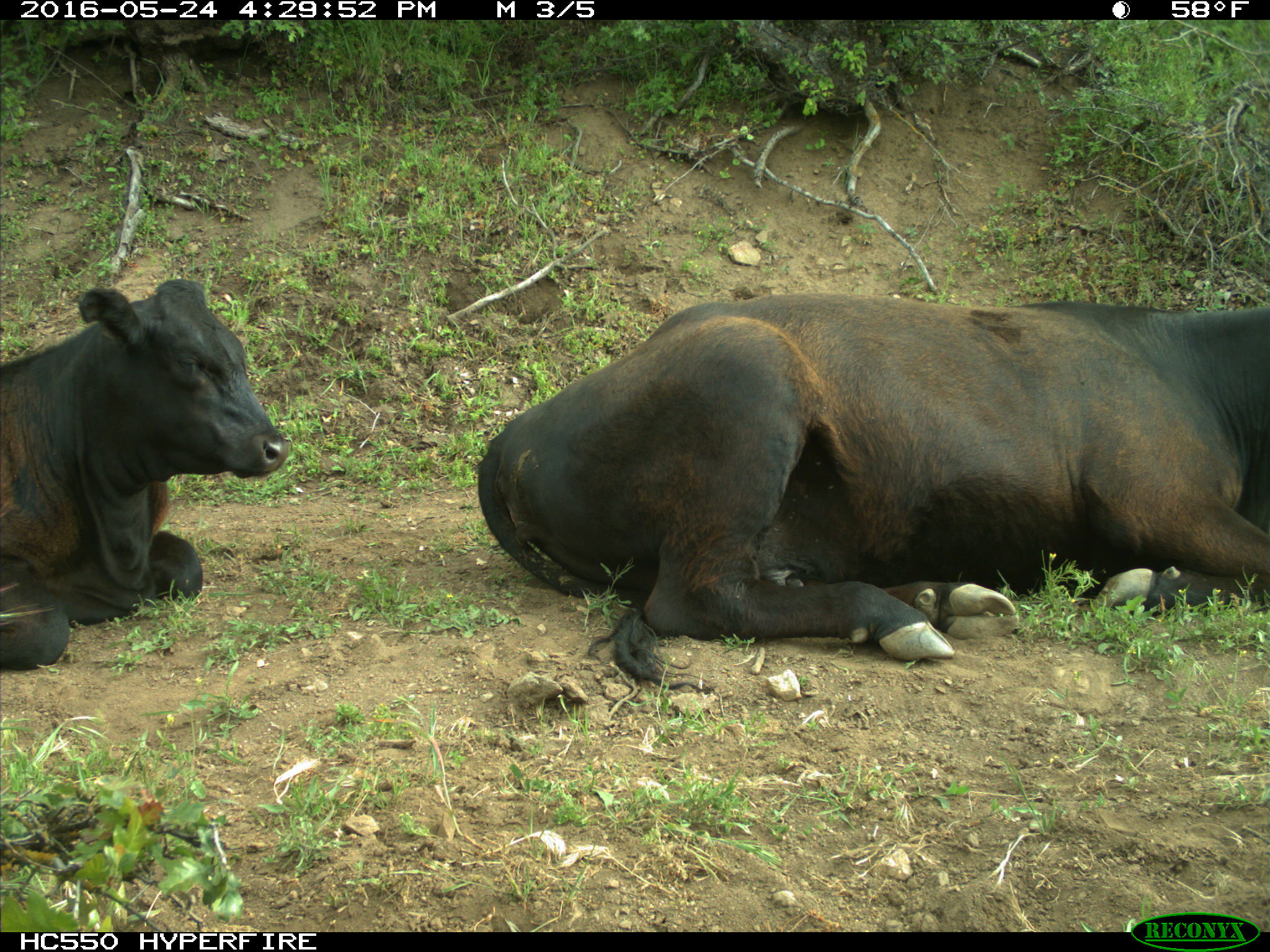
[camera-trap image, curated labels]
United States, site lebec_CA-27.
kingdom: Animalia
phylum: Chordata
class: Mammalia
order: Artiodactyla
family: Bovidae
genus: Bos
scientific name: Bos taurus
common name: domestic cow